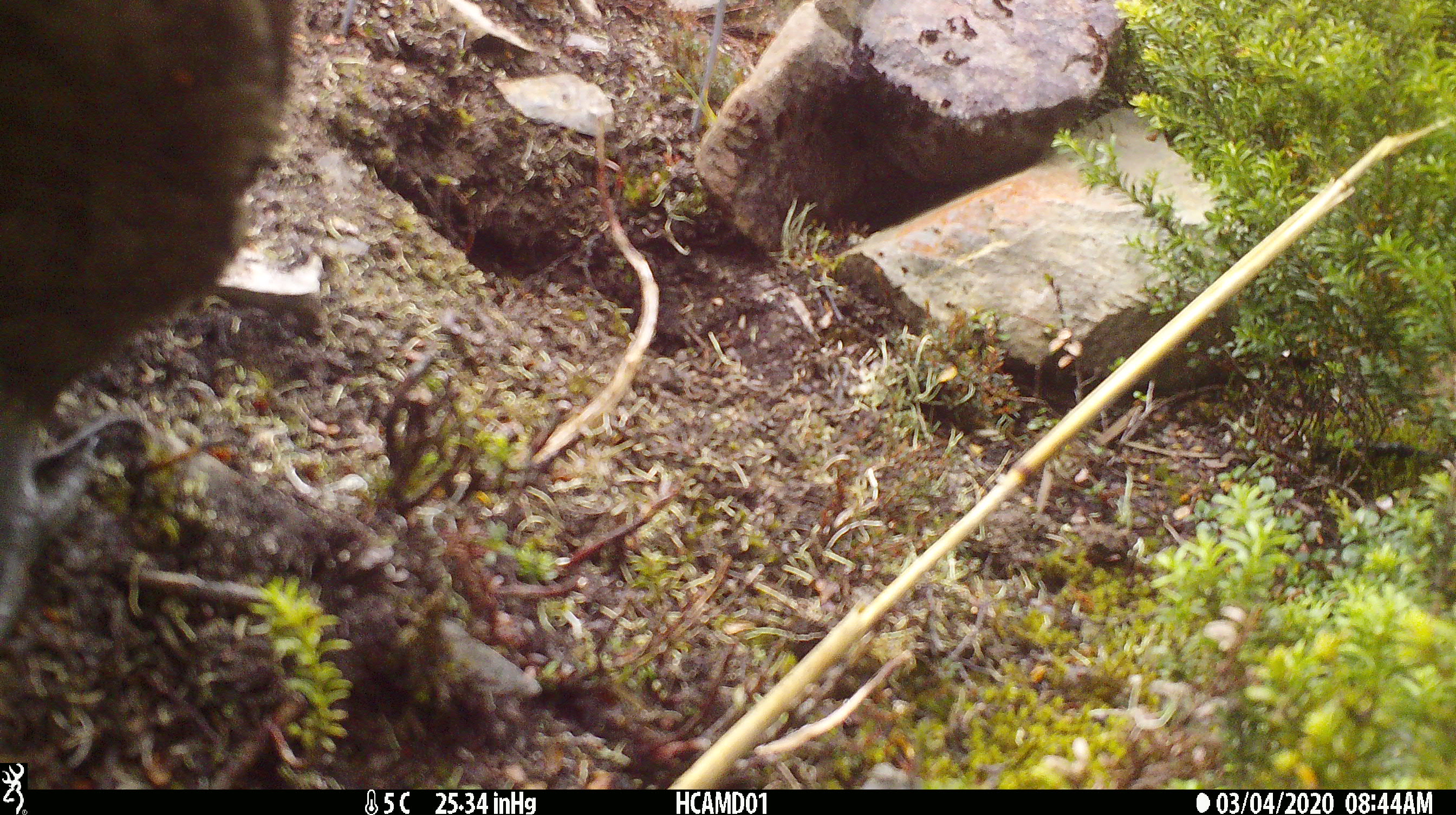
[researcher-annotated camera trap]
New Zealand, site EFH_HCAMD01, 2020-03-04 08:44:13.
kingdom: Animalia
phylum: Chordata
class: Aves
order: Psittaciformes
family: Strigopidae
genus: Nestor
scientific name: Nestor notabilis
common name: kea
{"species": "kea (Nestor notabilis)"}